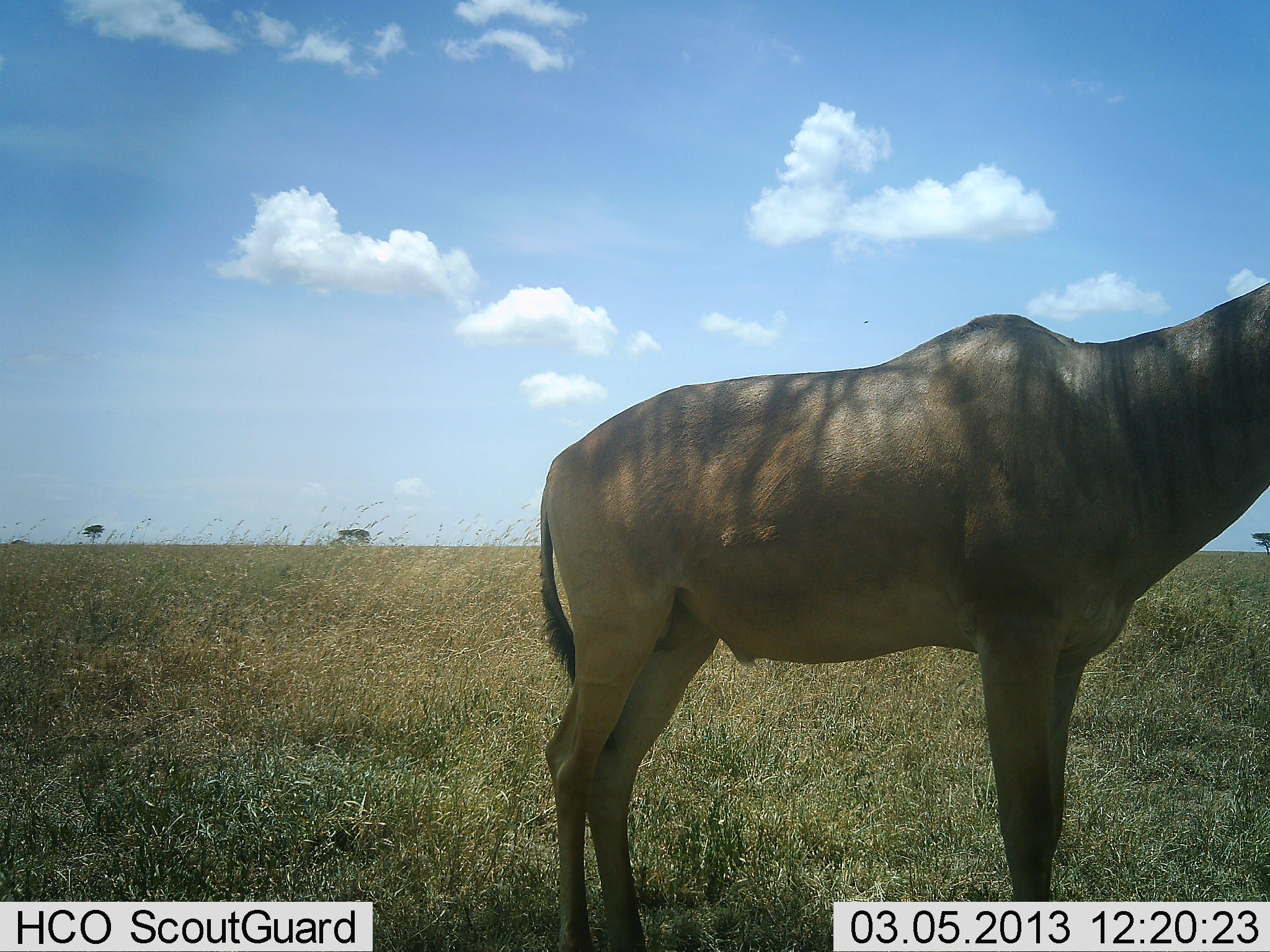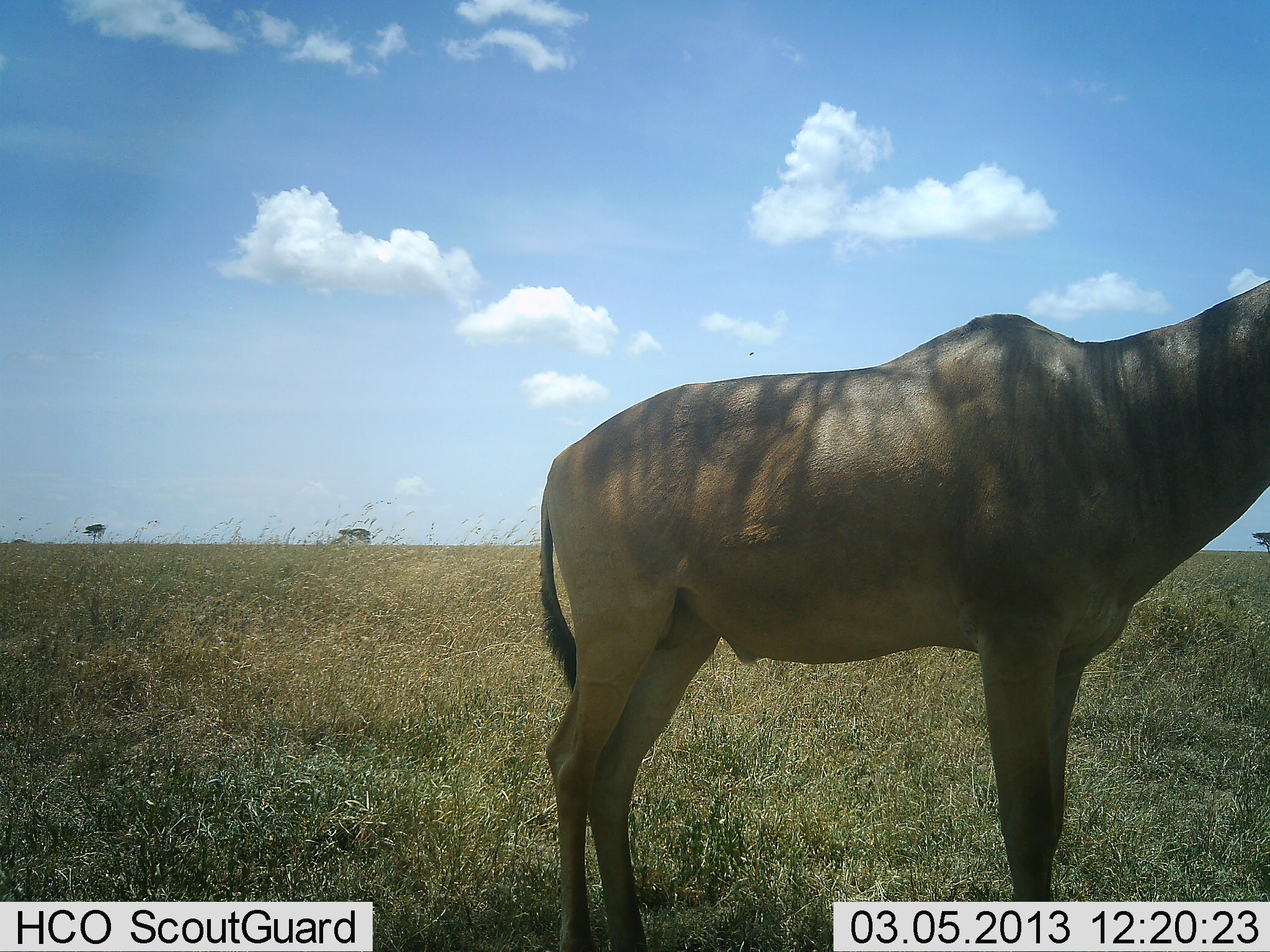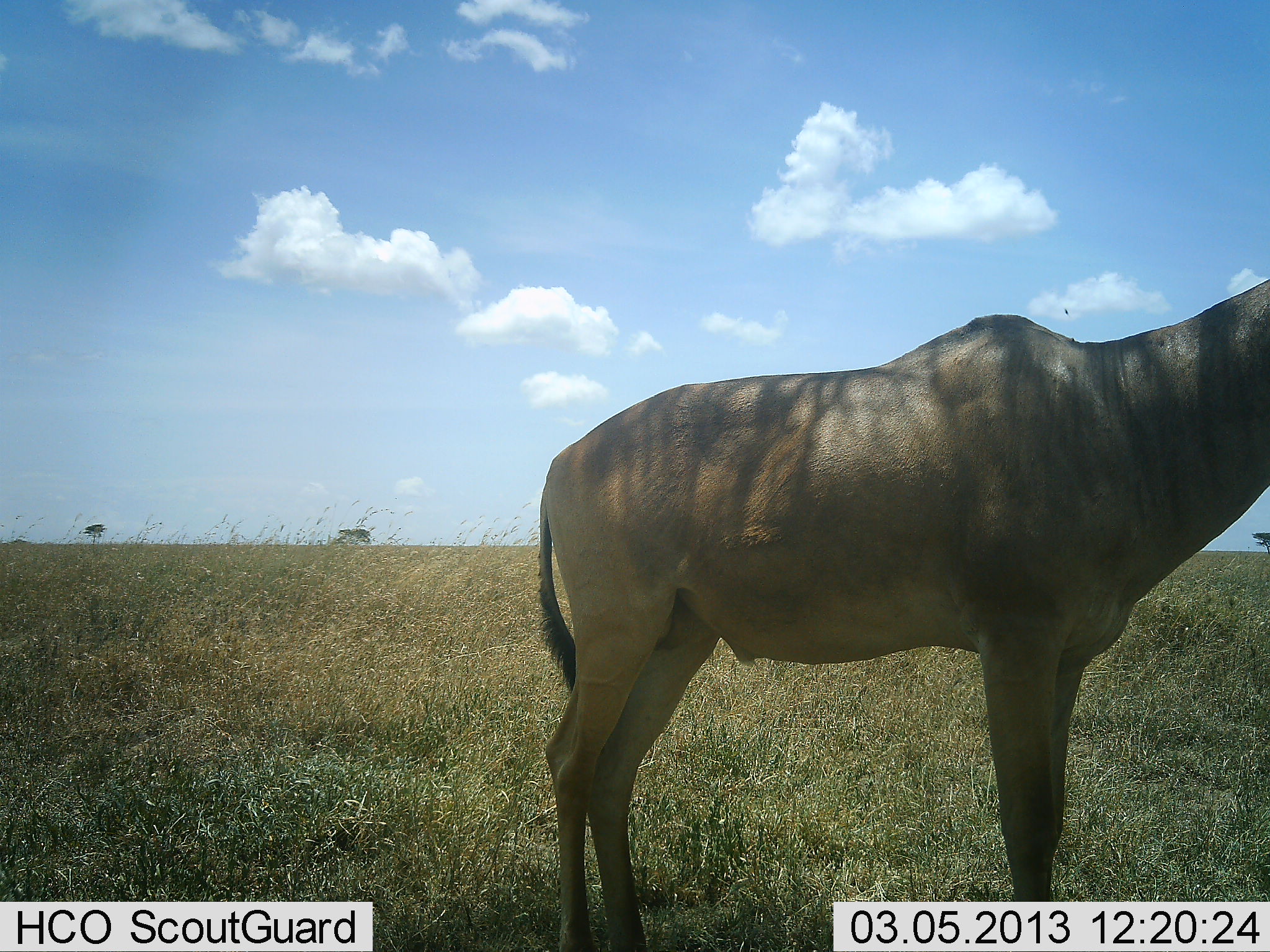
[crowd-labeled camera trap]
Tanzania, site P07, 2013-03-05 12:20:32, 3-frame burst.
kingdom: Animalia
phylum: Chordata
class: Mammalia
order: Artiodactyla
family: Bovidae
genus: Alcelaphus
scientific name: Alcelaphus buselaphus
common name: hartebeest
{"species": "hartebeest (Alcelaphus buselaphus)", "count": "1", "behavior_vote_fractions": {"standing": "100%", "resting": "6%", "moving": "0%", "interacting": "0%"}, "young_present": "0%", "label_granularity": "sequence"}